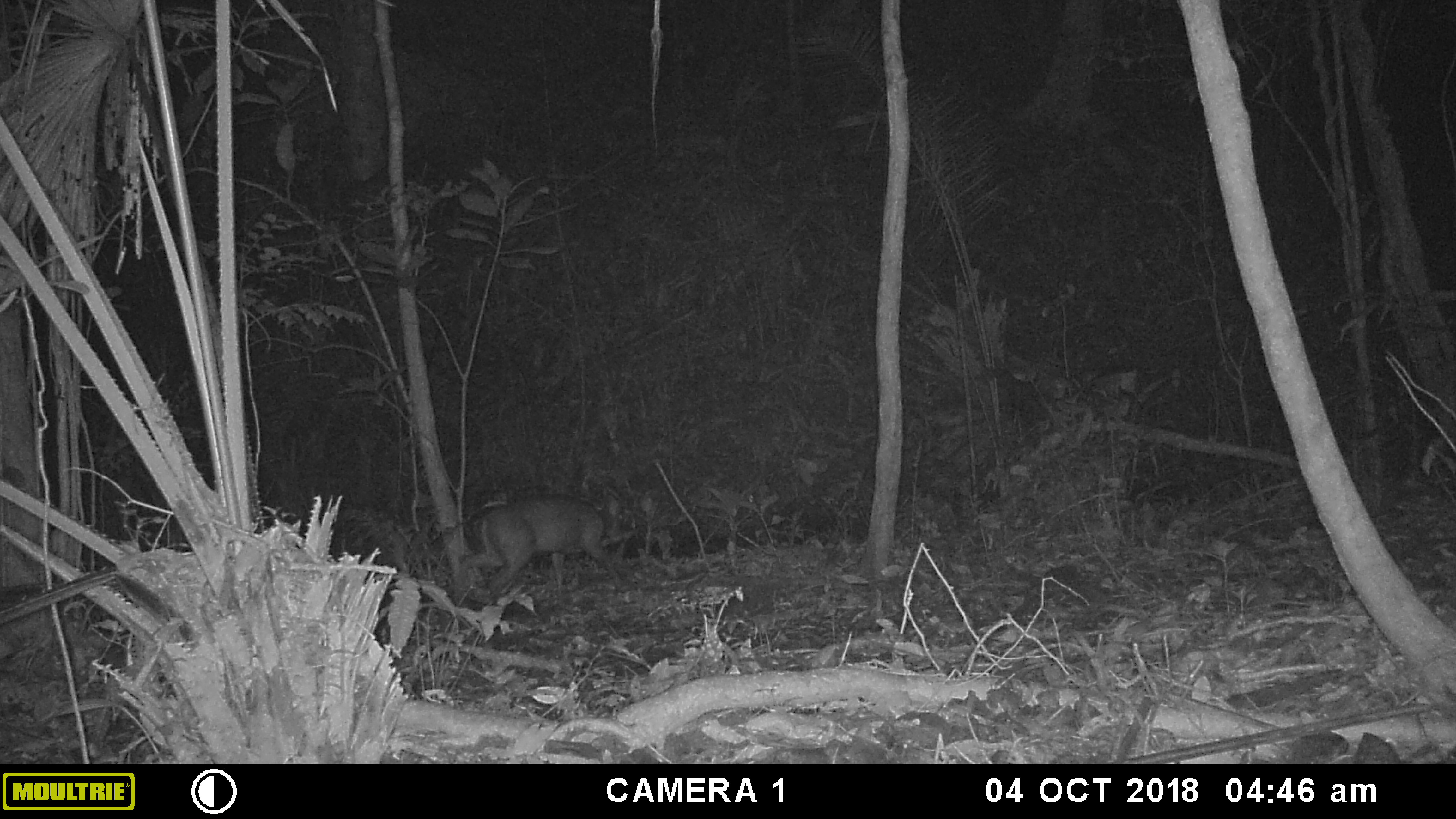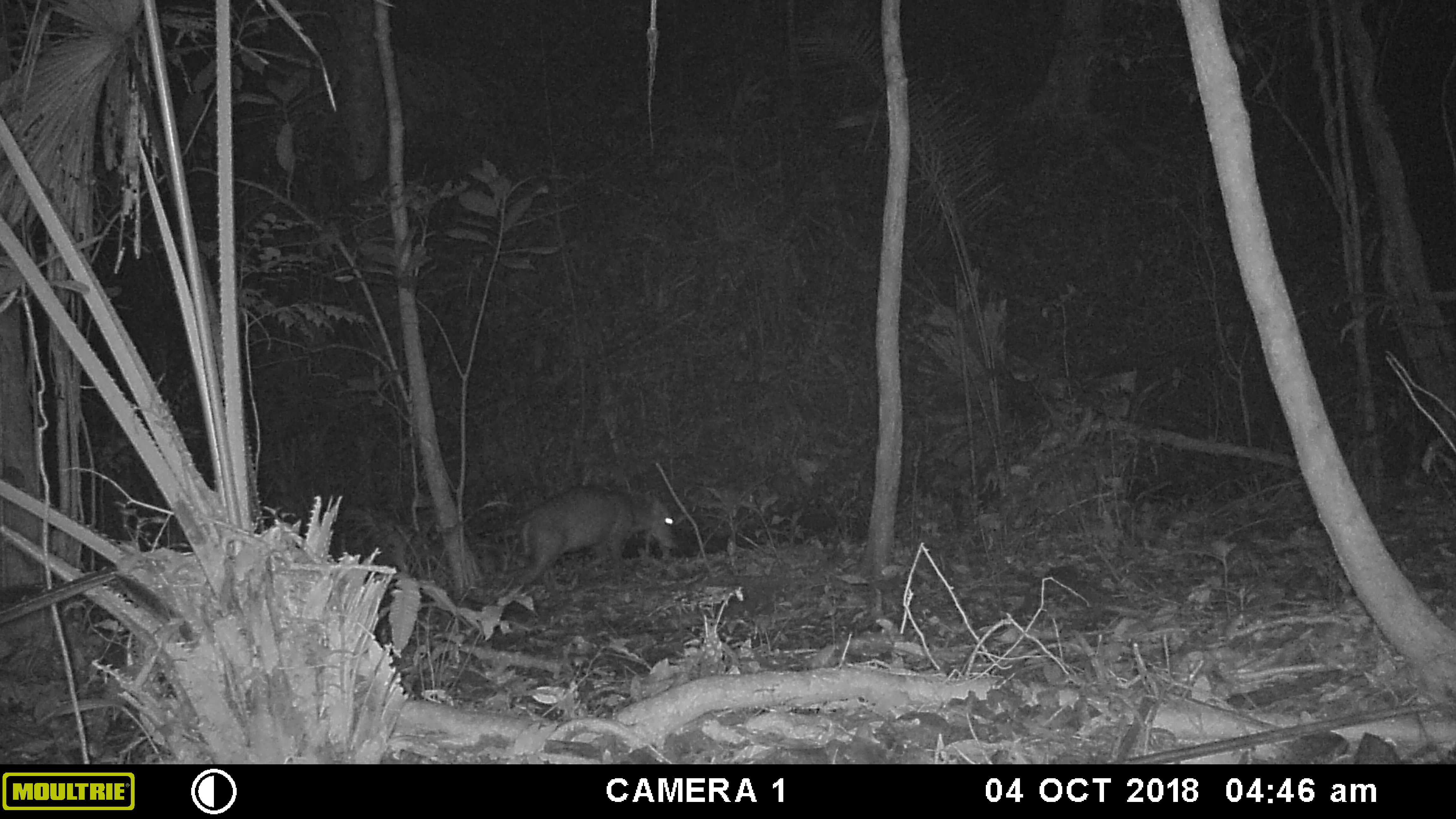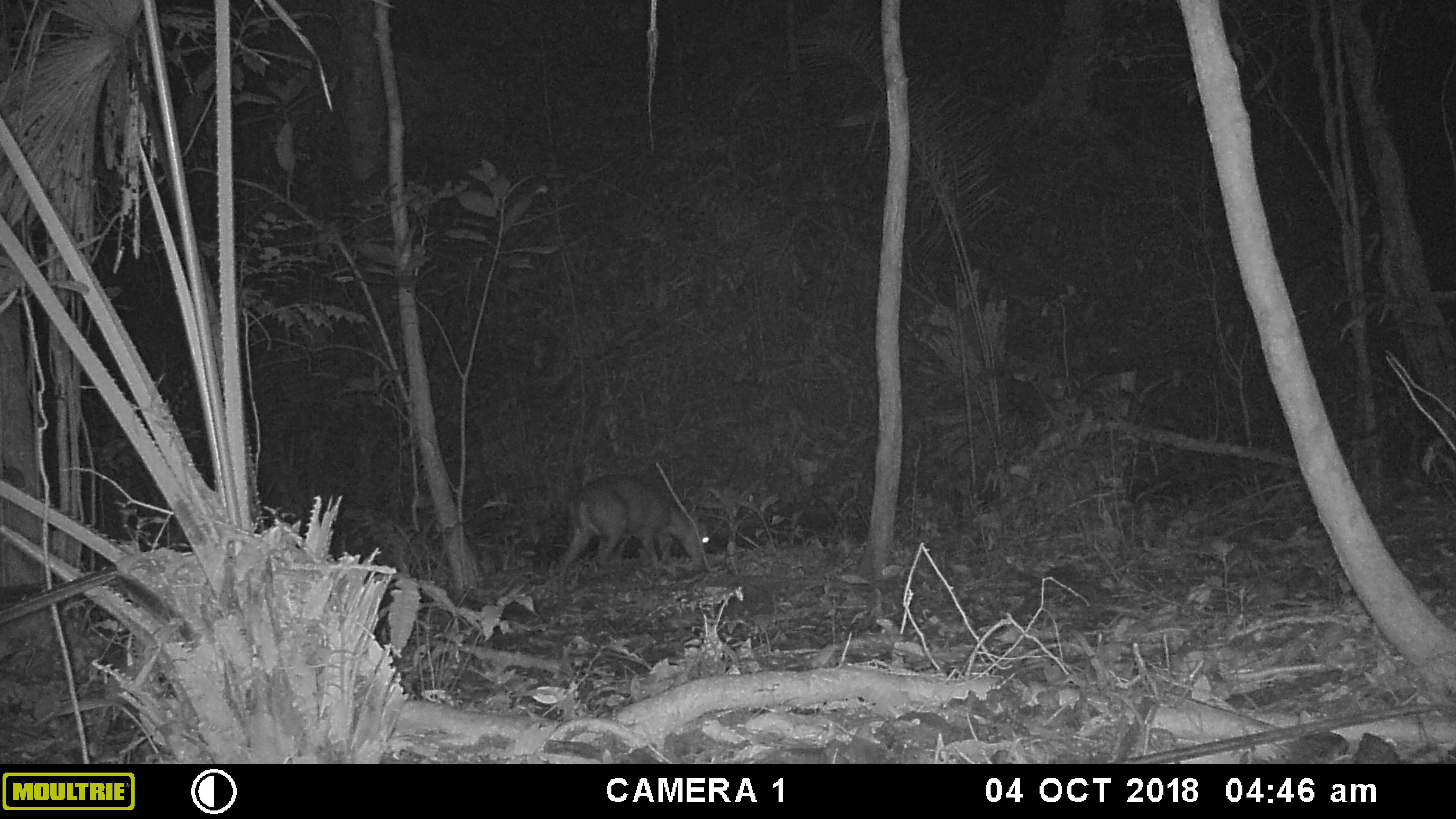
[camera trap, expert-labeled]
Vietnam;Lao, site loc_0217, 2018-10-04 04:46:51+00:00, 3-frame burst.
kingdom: Animalia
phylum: Chordata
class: Mammalia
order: Artiodactyla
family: Cervidae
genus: Muntiacus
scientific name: Muntiacus rooseveltorum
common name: roosevelt's muntjac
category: roosevelts muntjac group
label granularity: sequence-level